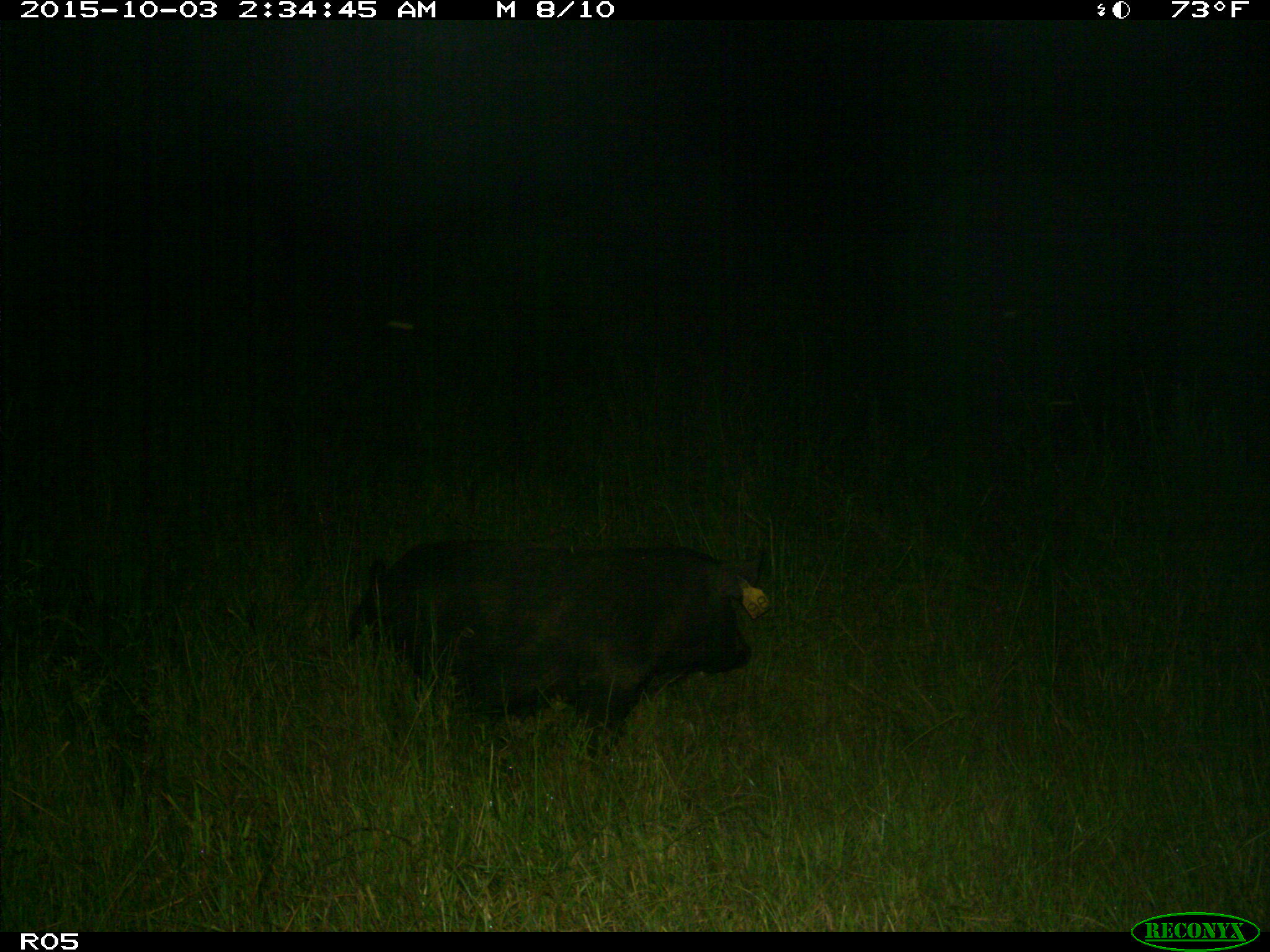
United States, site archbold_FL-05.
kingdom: Animalia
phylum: Chordata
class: Mammalia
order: Artiodactyla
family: Suidae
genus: Sus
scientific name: Sus scrofa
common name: wild boar